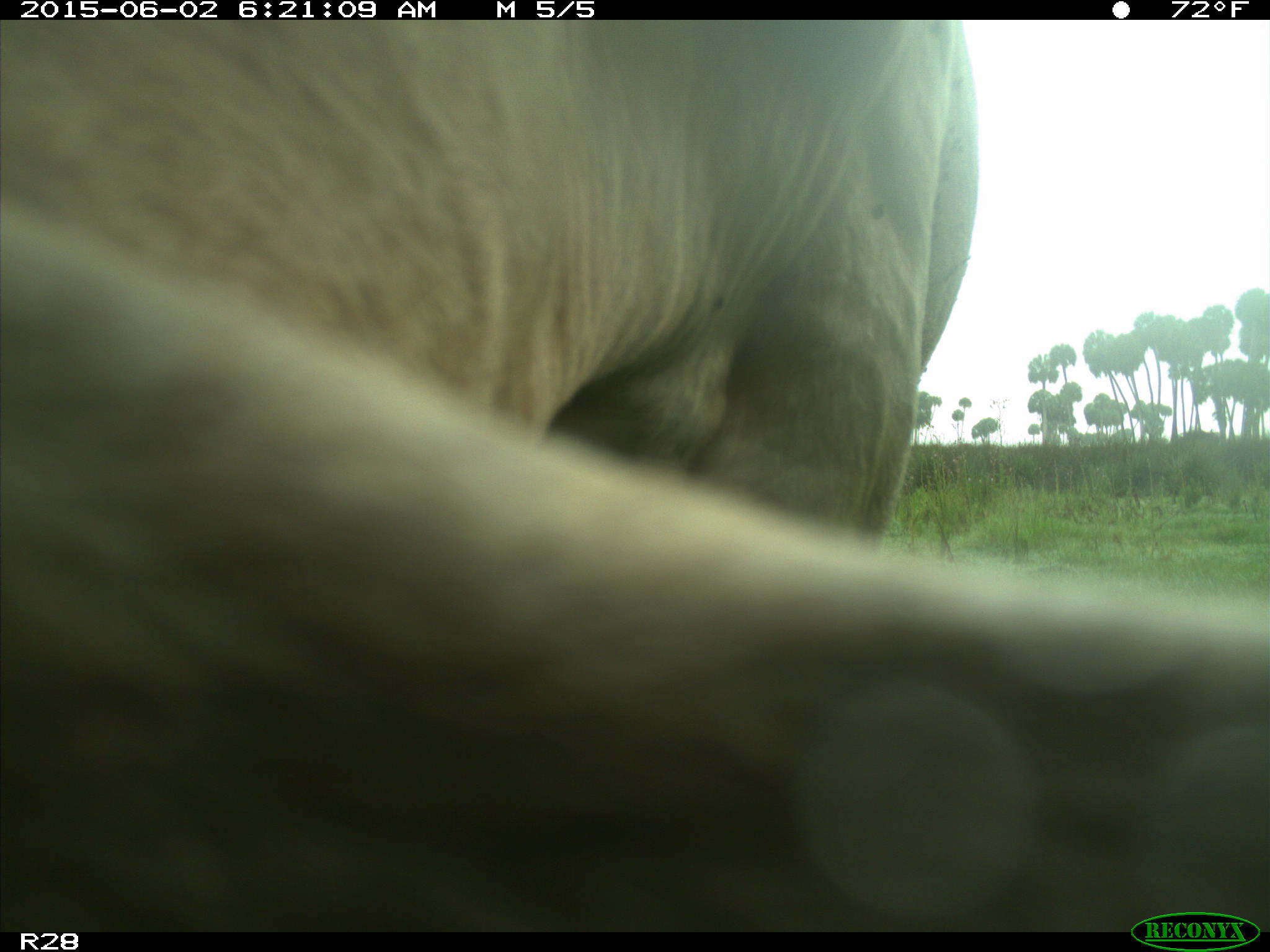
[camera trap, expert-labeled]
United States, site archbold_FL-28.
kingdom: Animalia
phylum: Chordata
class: Mammalia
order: Artiodactyla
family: Bovidae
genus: Bos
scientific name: Bos taurus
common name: domestic cow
Bos taurus (domestic cow).